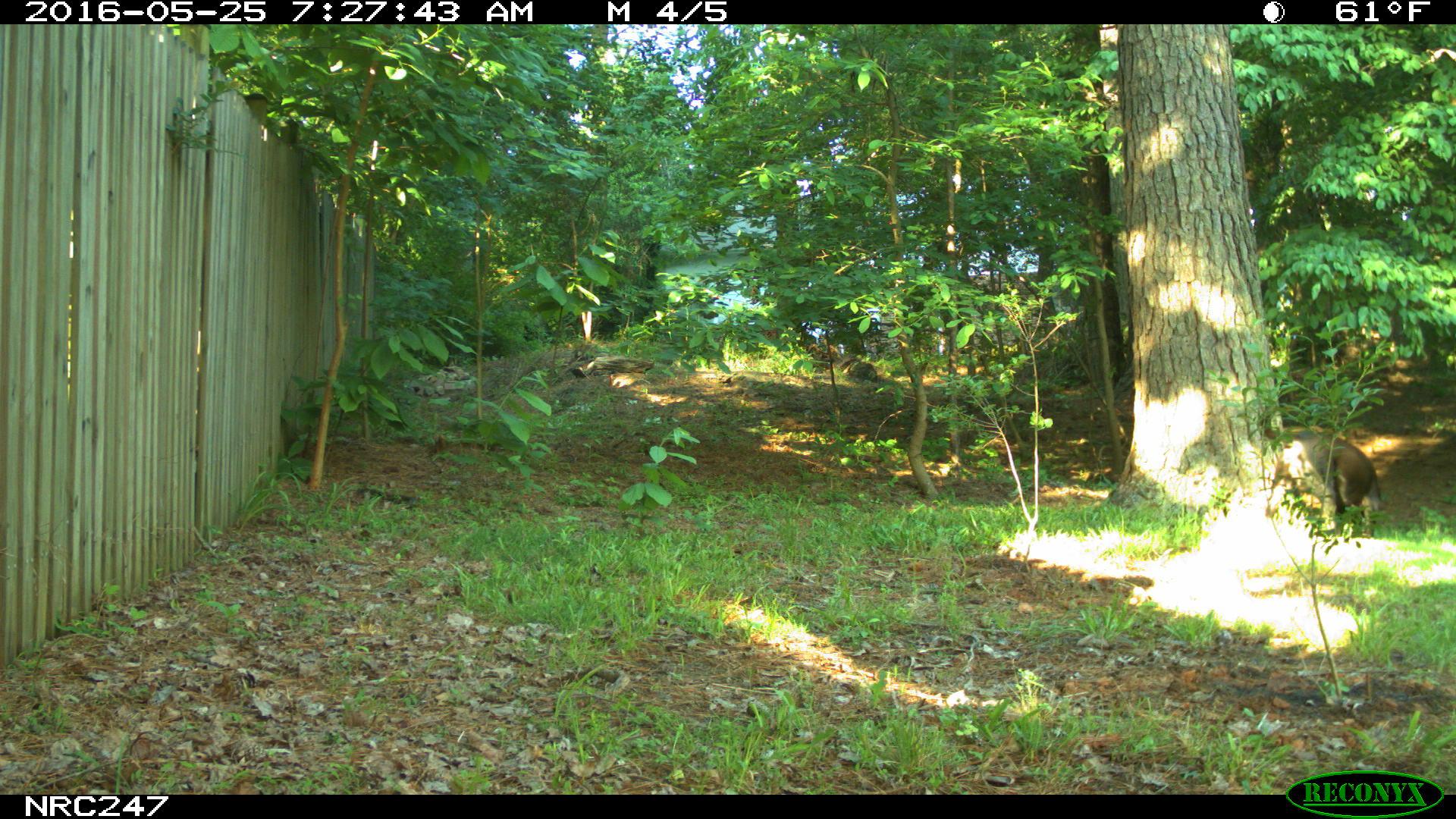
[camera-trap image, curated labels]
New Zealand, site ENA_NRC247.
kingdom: Animalia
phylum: Chordata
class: Mammalia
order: Carnivora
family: Canidae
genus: Canis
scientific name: Canis familiaris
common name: domestic dog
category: dog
Dog (domestic dog) (Canis familiaris).